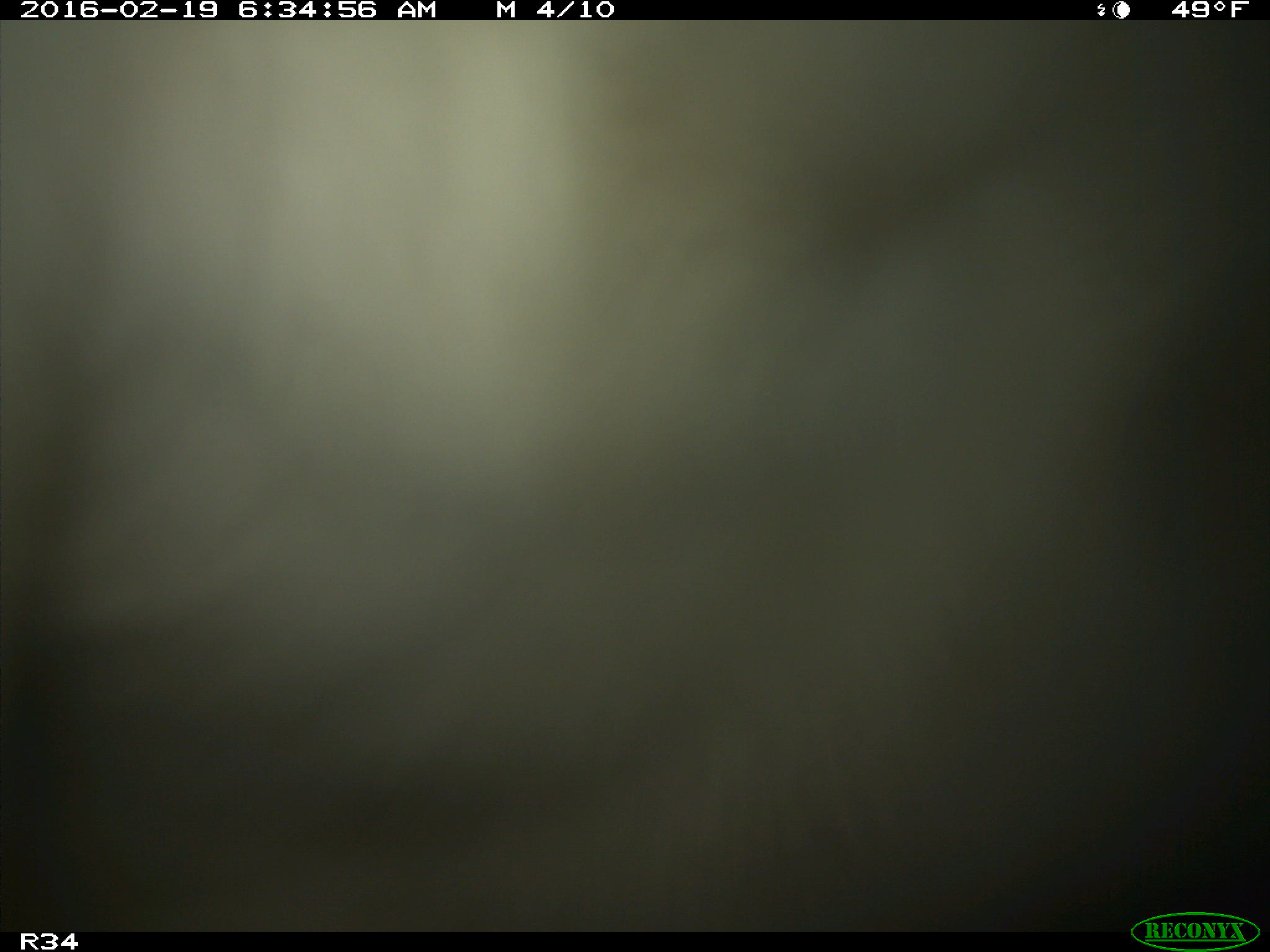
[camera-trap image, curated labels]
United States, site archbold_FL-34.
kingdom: Animalia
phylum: Chordata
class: Mammalia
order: Artiodactyla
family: Bovidae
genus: Bos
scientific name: Bos taurus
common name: domestic cow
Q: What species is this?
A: Bos taurus (domestic cow).